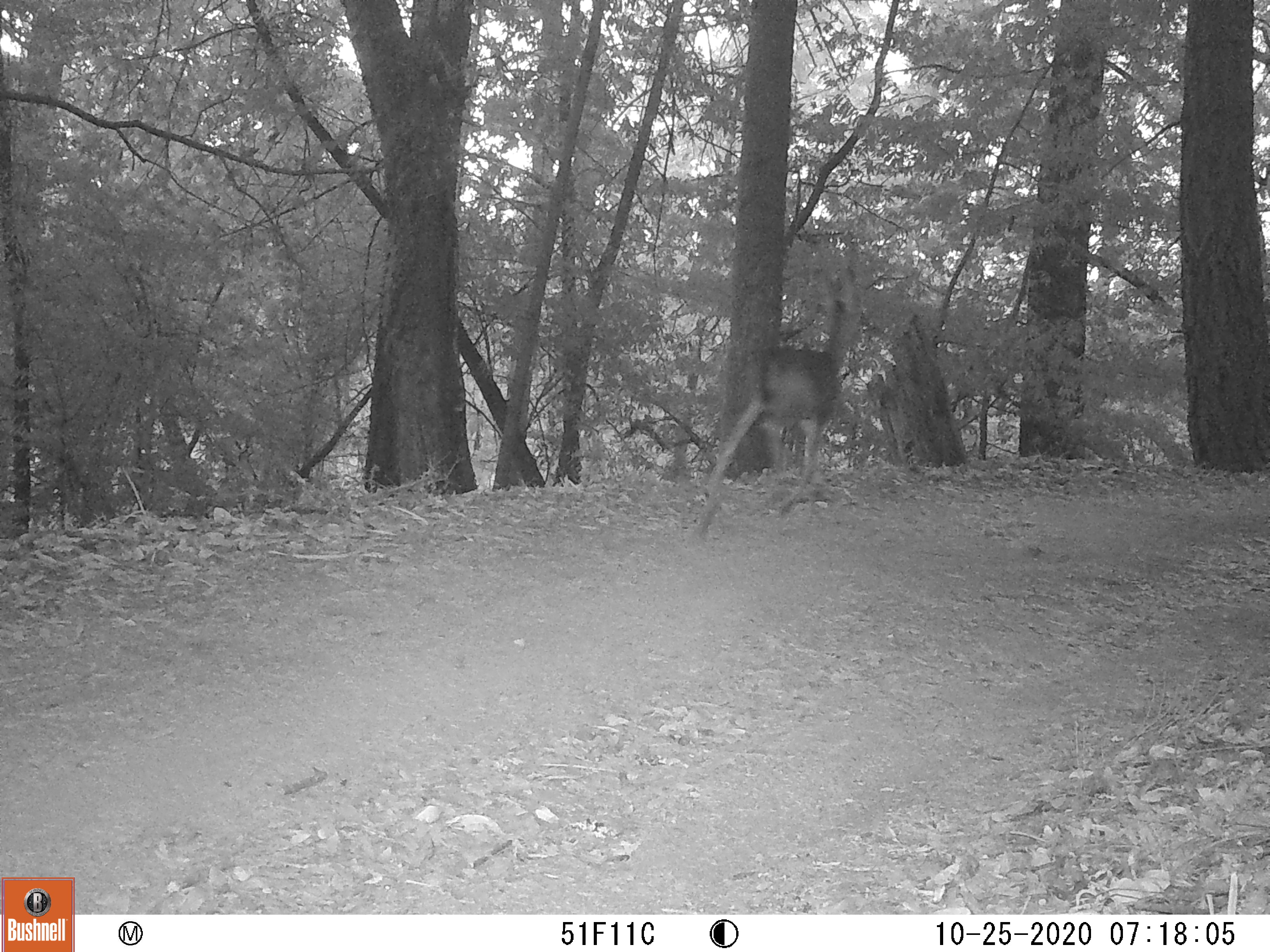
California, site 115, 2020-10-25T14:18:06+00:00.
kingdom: Animalia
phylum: Chordata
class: Mammalia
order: Artiodactyla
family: Cervidae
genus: Odocoileus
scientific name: Odocoileus hemionus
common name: mule deer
Mule deer (Odocoileus hemionus).